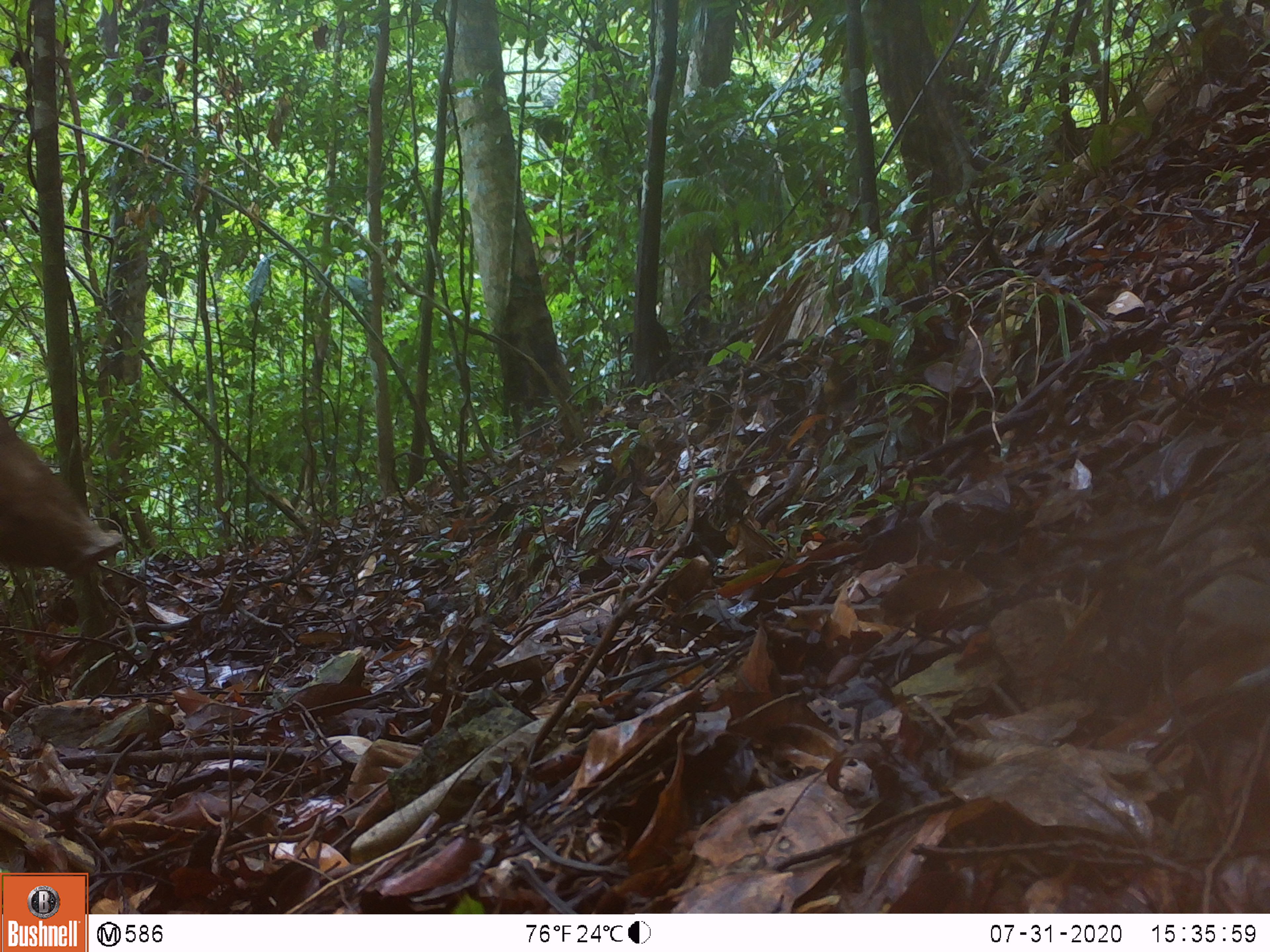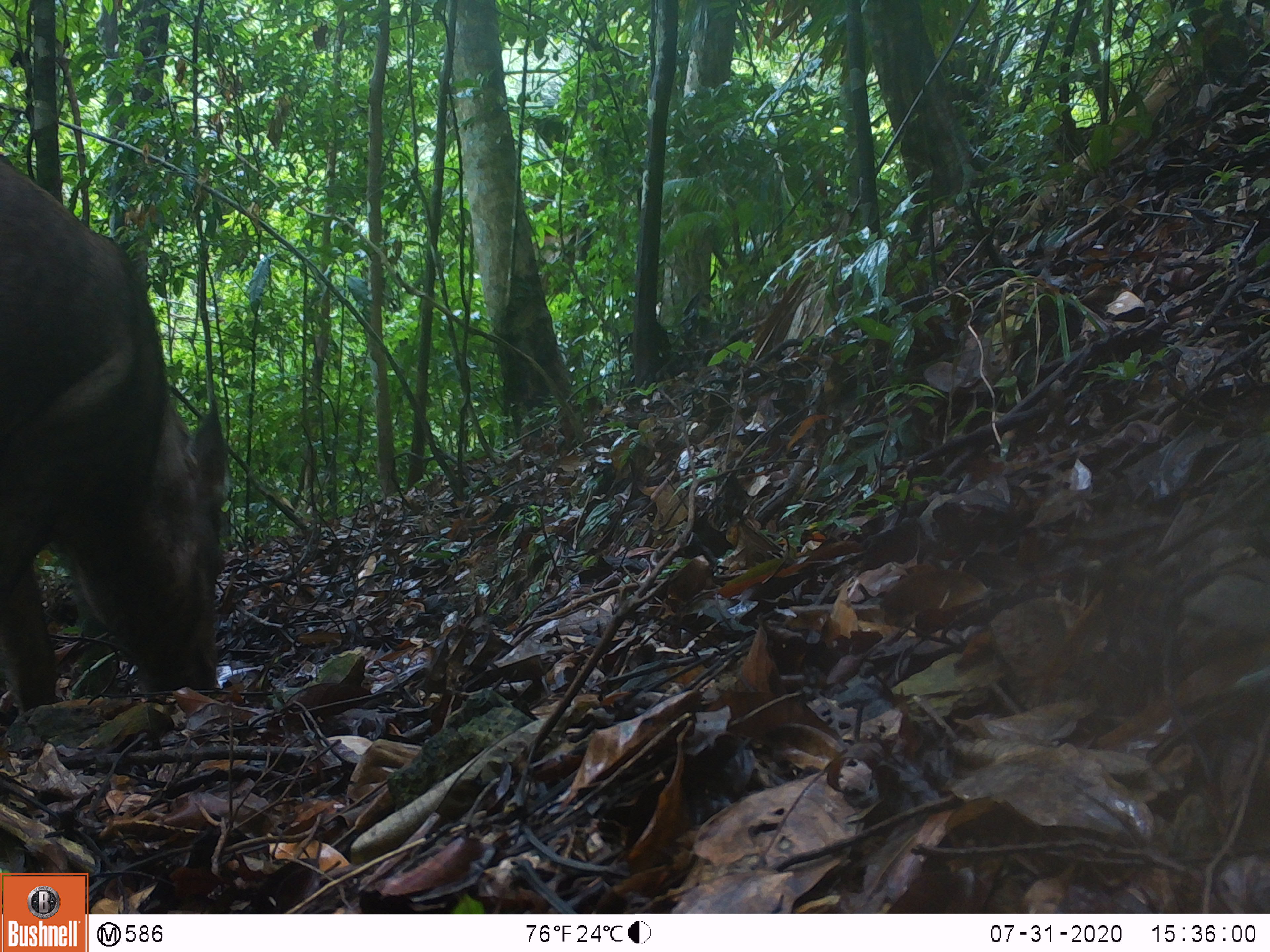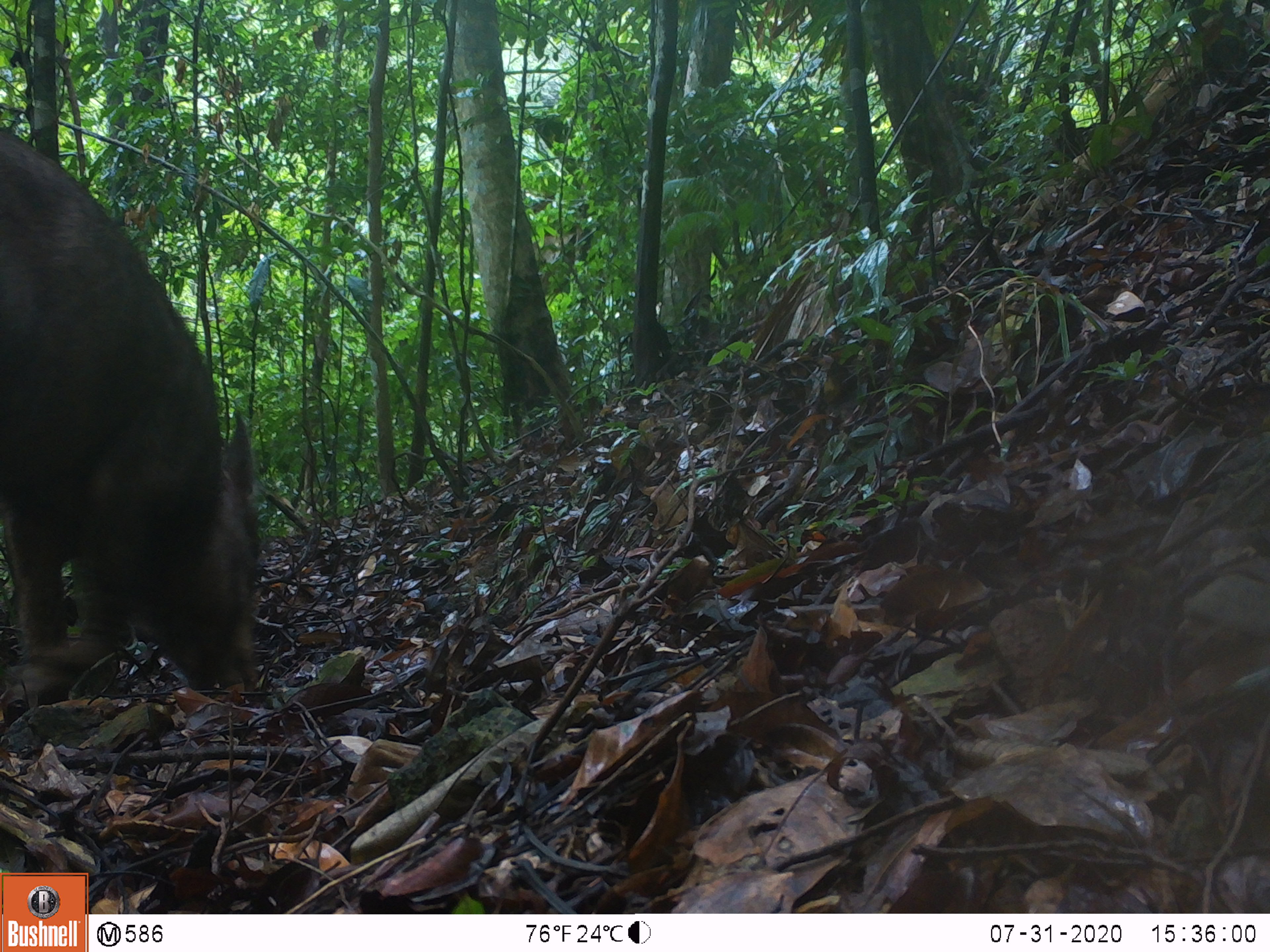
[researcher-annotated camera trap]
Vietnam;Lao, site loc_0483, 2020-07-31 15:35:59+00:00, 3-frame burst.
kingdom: Animalia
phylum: Chordata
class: Mammalia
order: Artiodactyla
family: Suidae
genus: Sus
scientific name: Sus scrofa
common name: eurasian wild pig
Eurasian wild pig (Sus scrofa). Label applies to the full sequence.